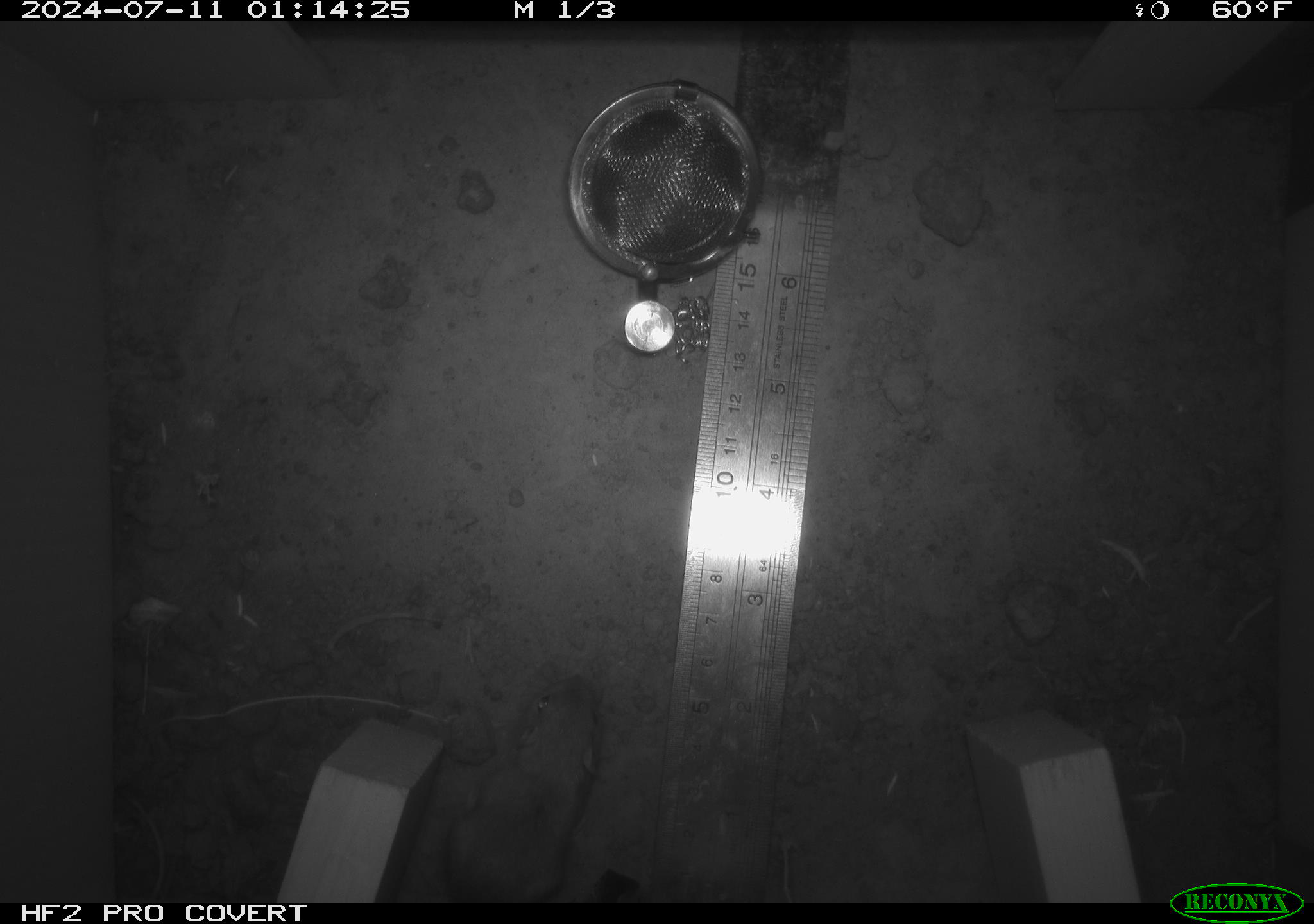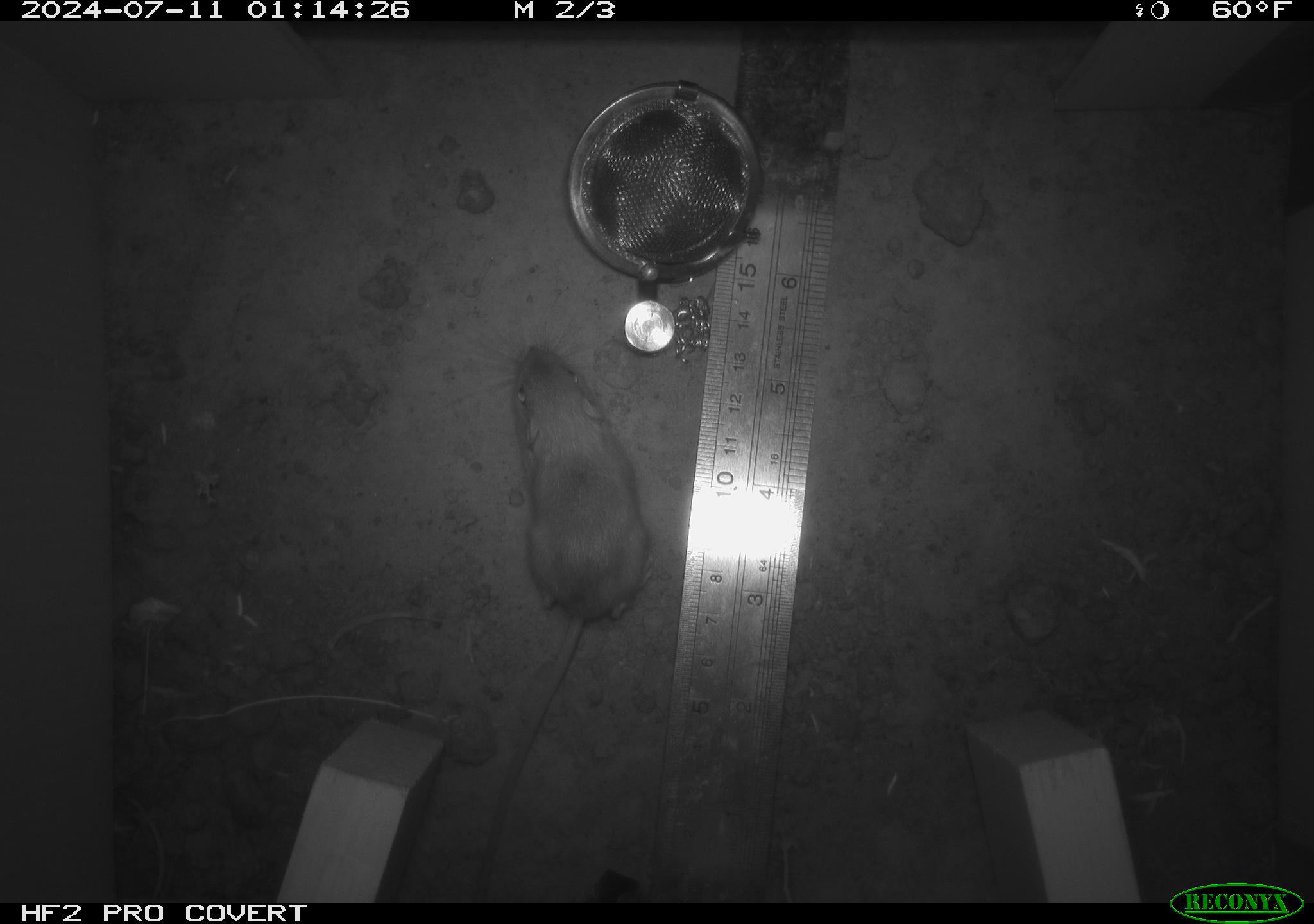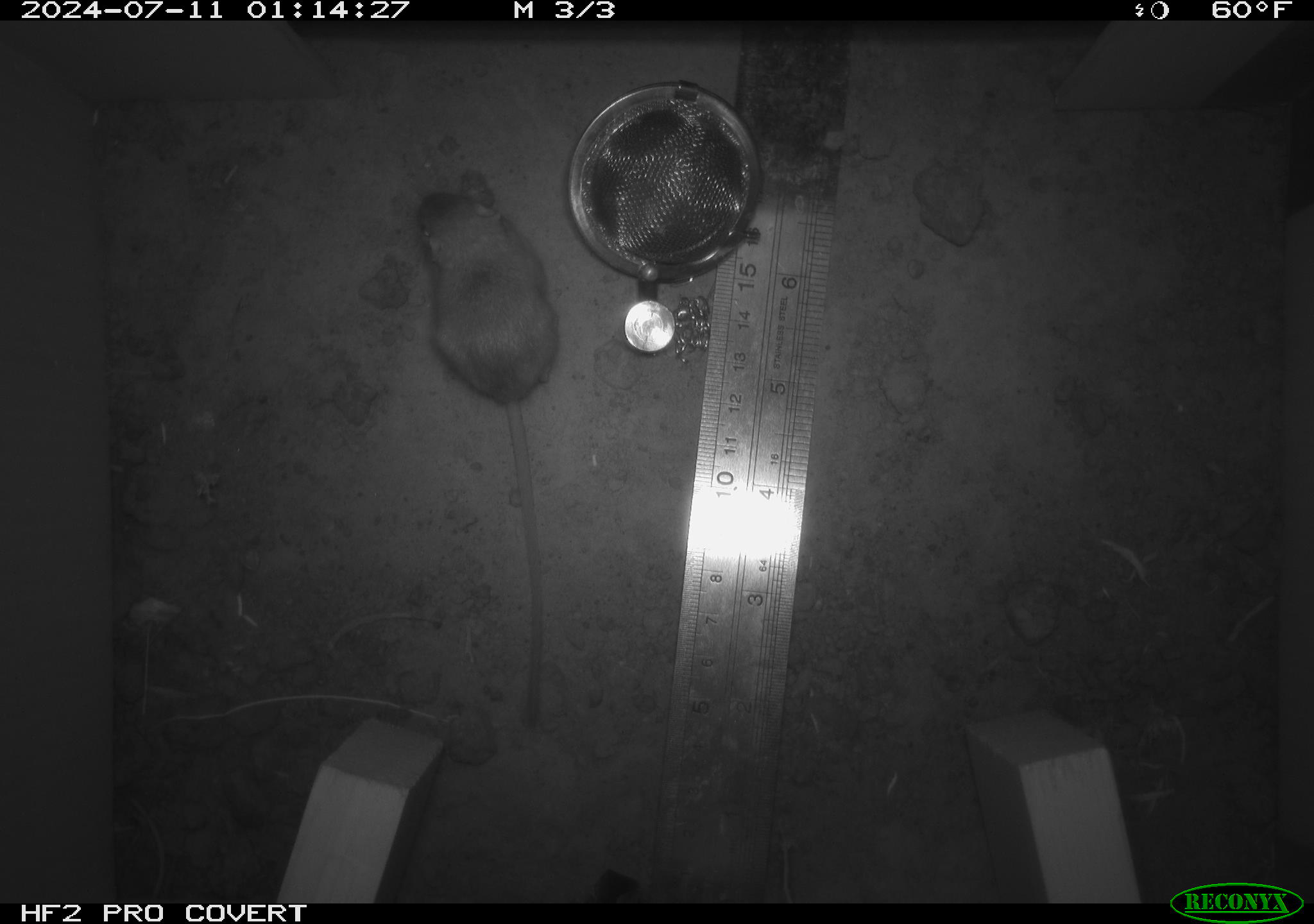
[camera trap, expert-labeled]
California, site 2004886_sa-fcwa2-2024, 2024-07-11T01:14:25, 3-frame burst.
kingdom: Animalia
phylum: Chordata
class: Mammalia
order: Rodentia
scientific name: Rodentia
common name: mouse species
Mouse species (Rodentia).